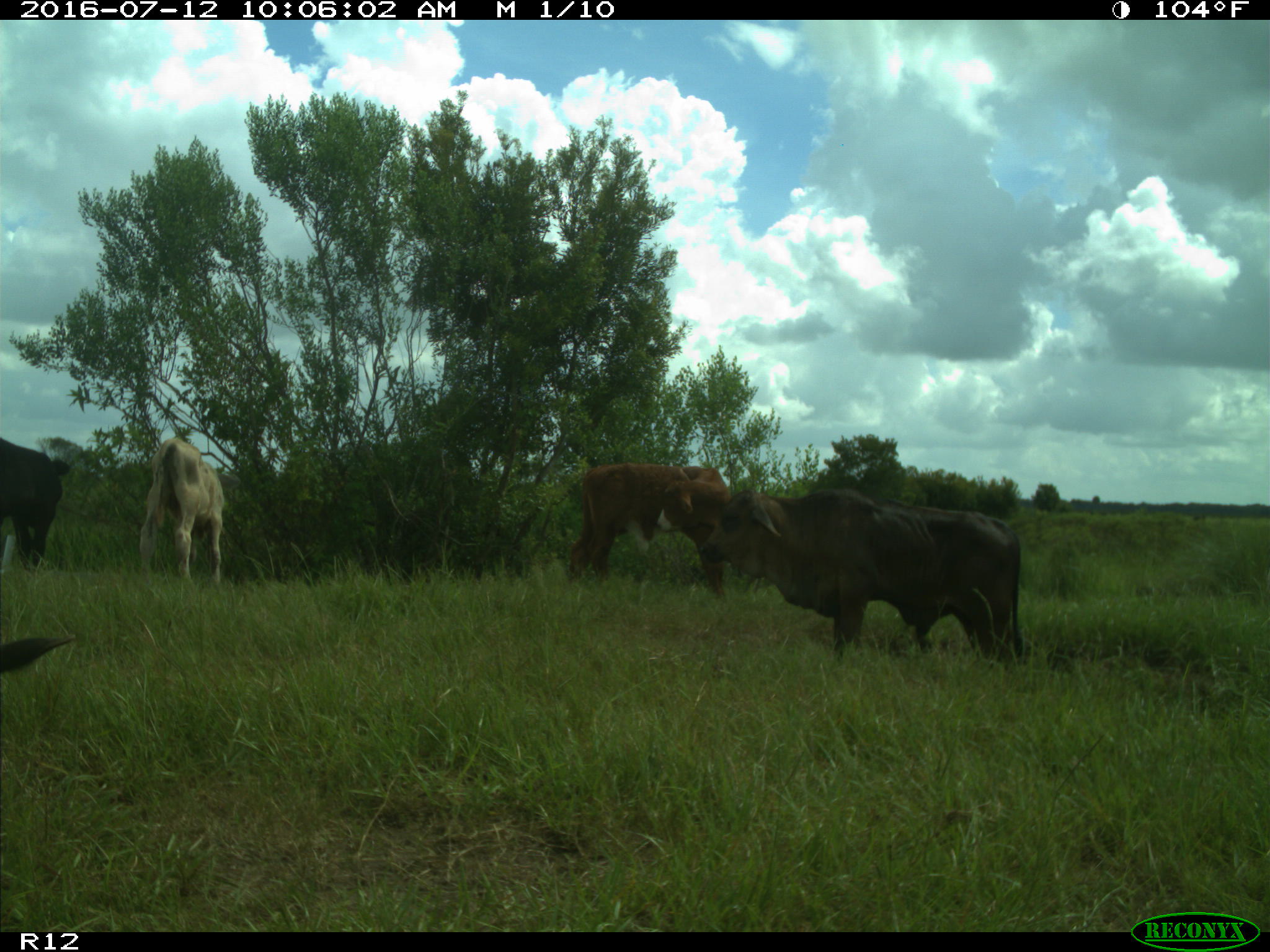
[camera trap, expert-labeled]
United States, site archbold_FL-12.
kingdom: Animalia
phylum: Chordata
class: Mammalia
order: Artiodactyla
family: Bovidae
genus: Bos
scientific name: Bos taurus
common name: domestic cow